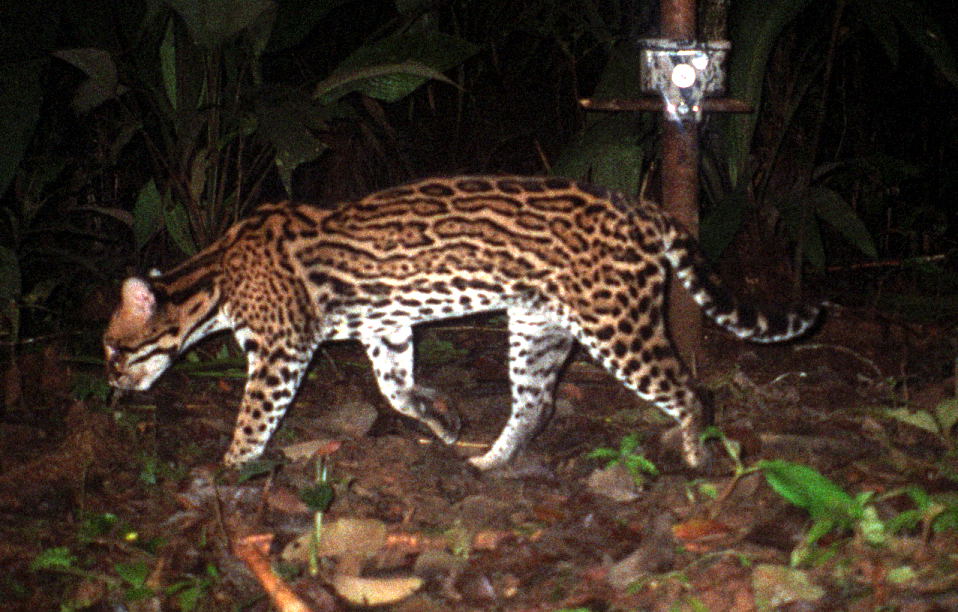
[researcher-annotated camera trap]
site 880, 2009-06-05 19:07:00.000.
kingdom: Animalia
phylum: Chordata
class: Mammalia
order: Carnivora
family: Felidae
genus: Leopardus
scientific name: Leopardus pardalis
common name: ocelot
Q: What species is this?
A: Leopardus pardalis (ocelot).